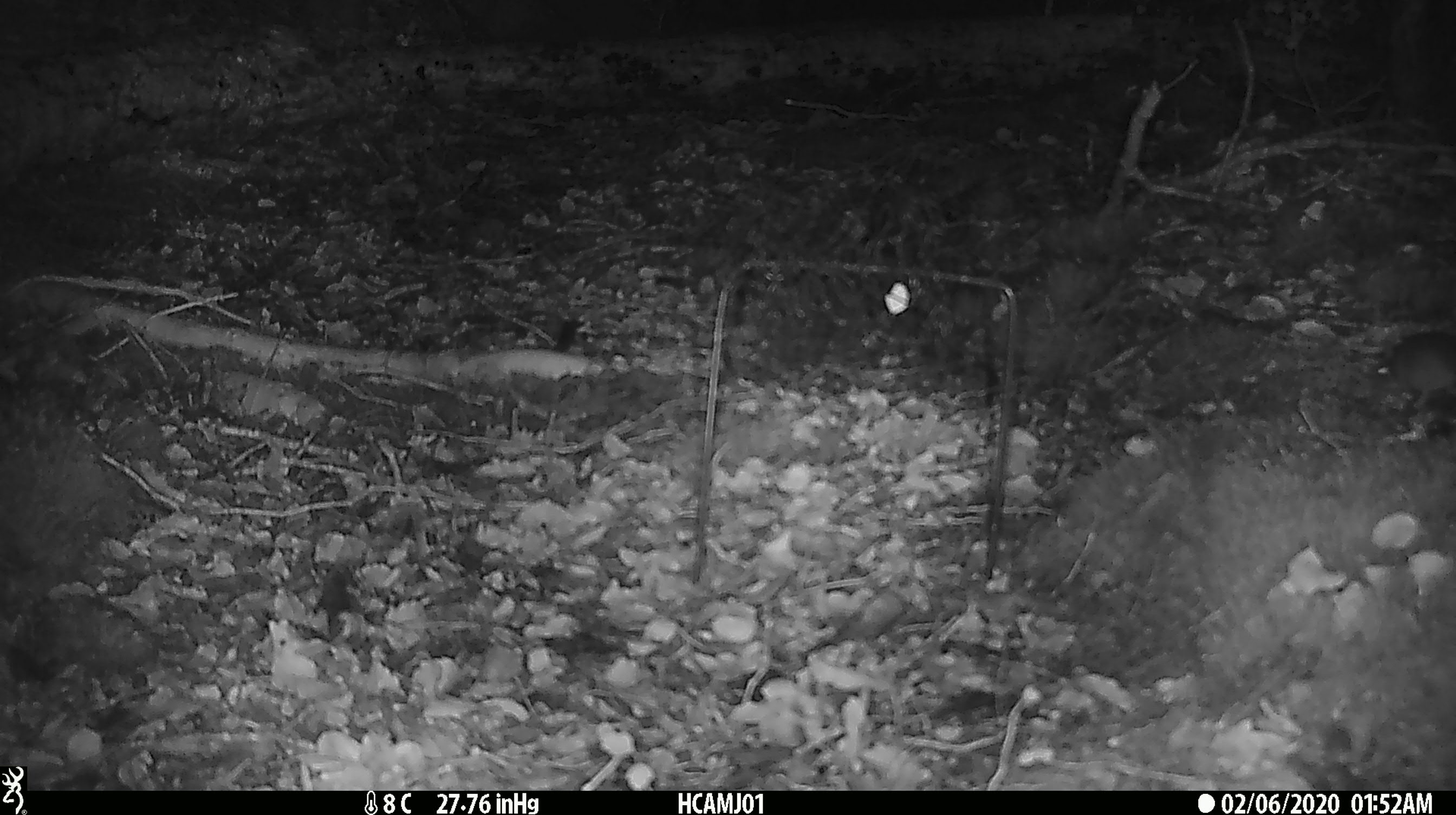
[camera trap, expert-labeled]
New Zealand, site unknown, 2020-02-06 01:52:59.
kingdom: Animalia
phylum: Chordata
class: Mammalia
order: Rodentia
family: Muridae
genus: Mus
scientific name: Mus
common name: mouse